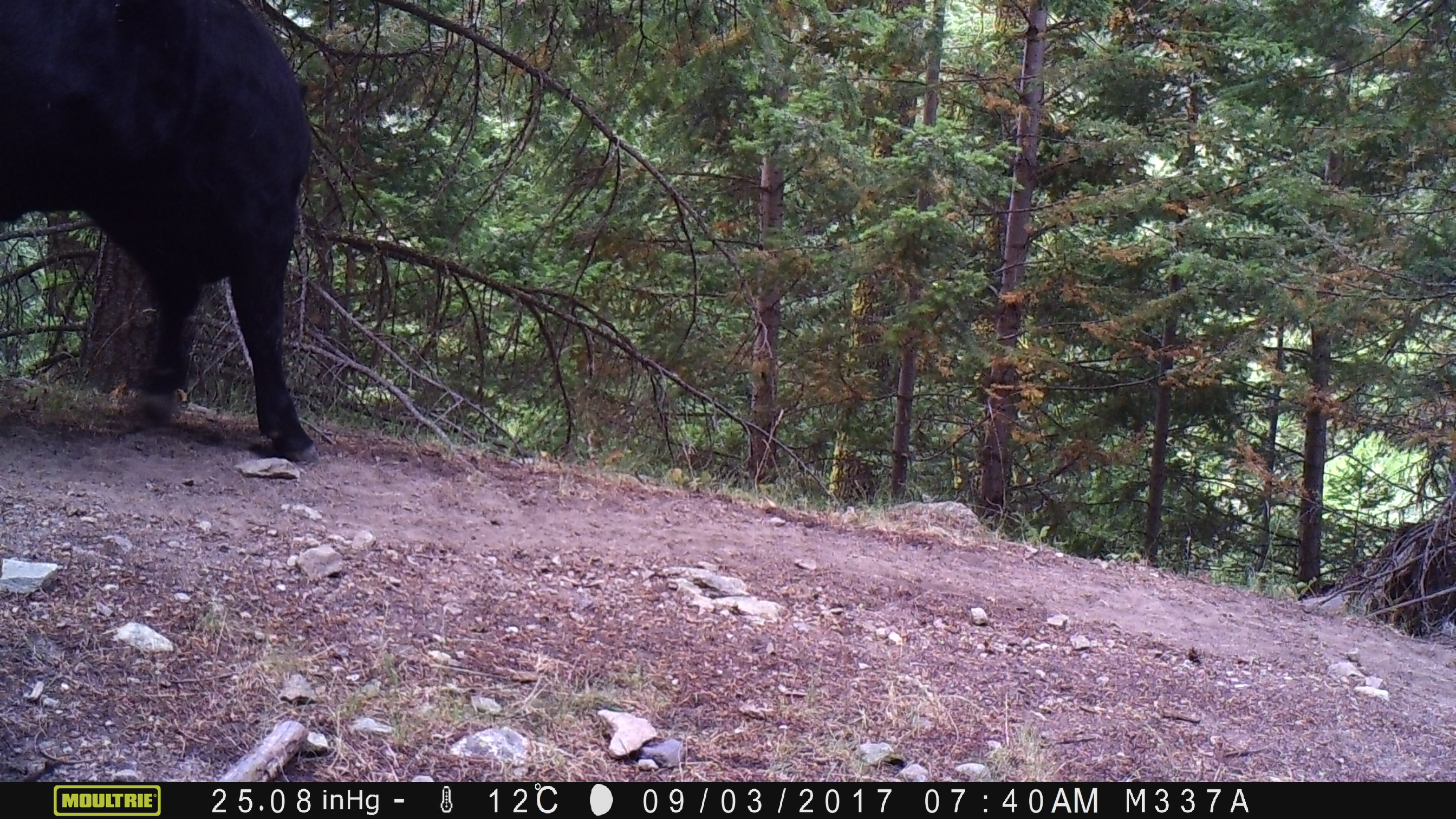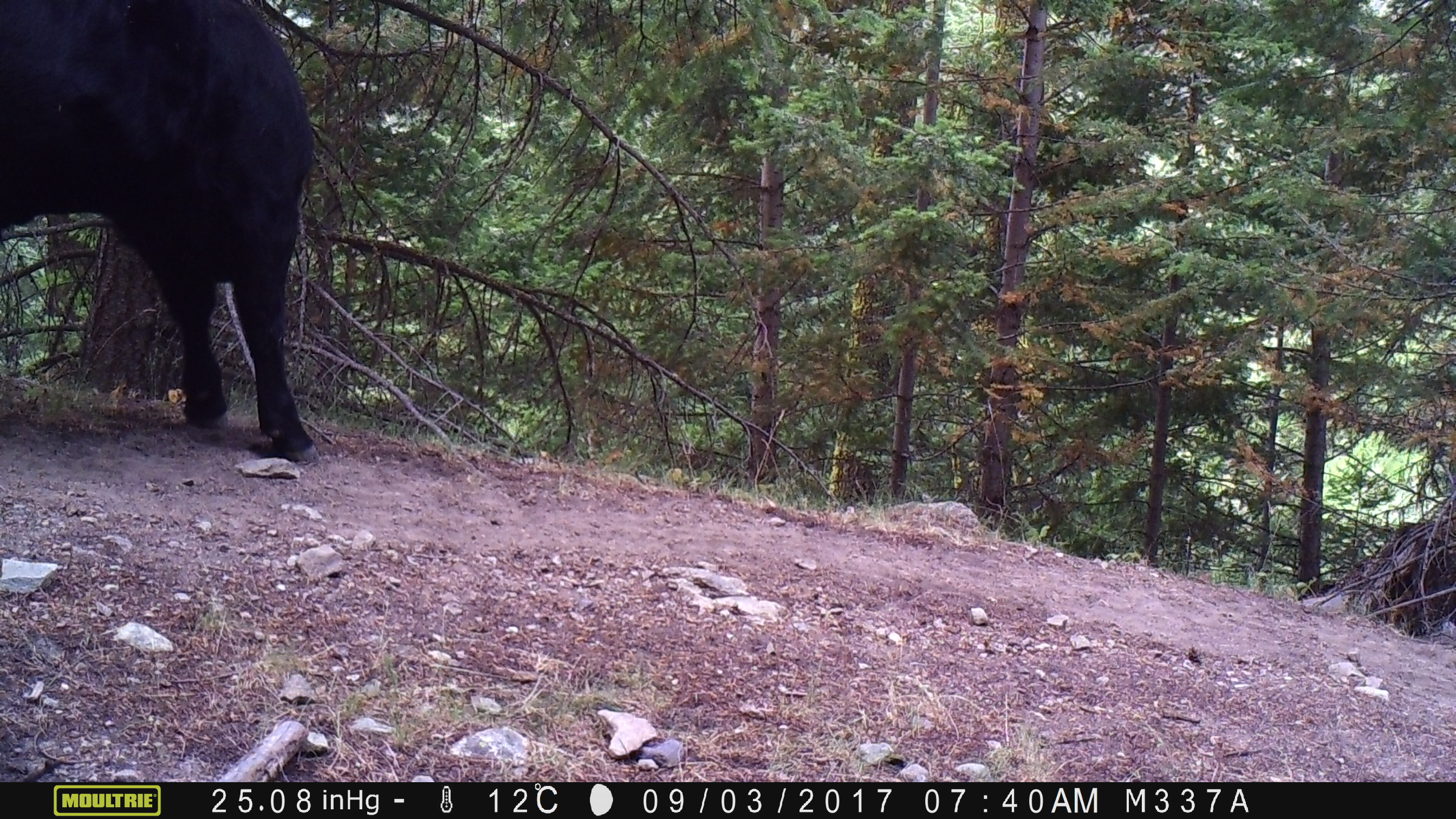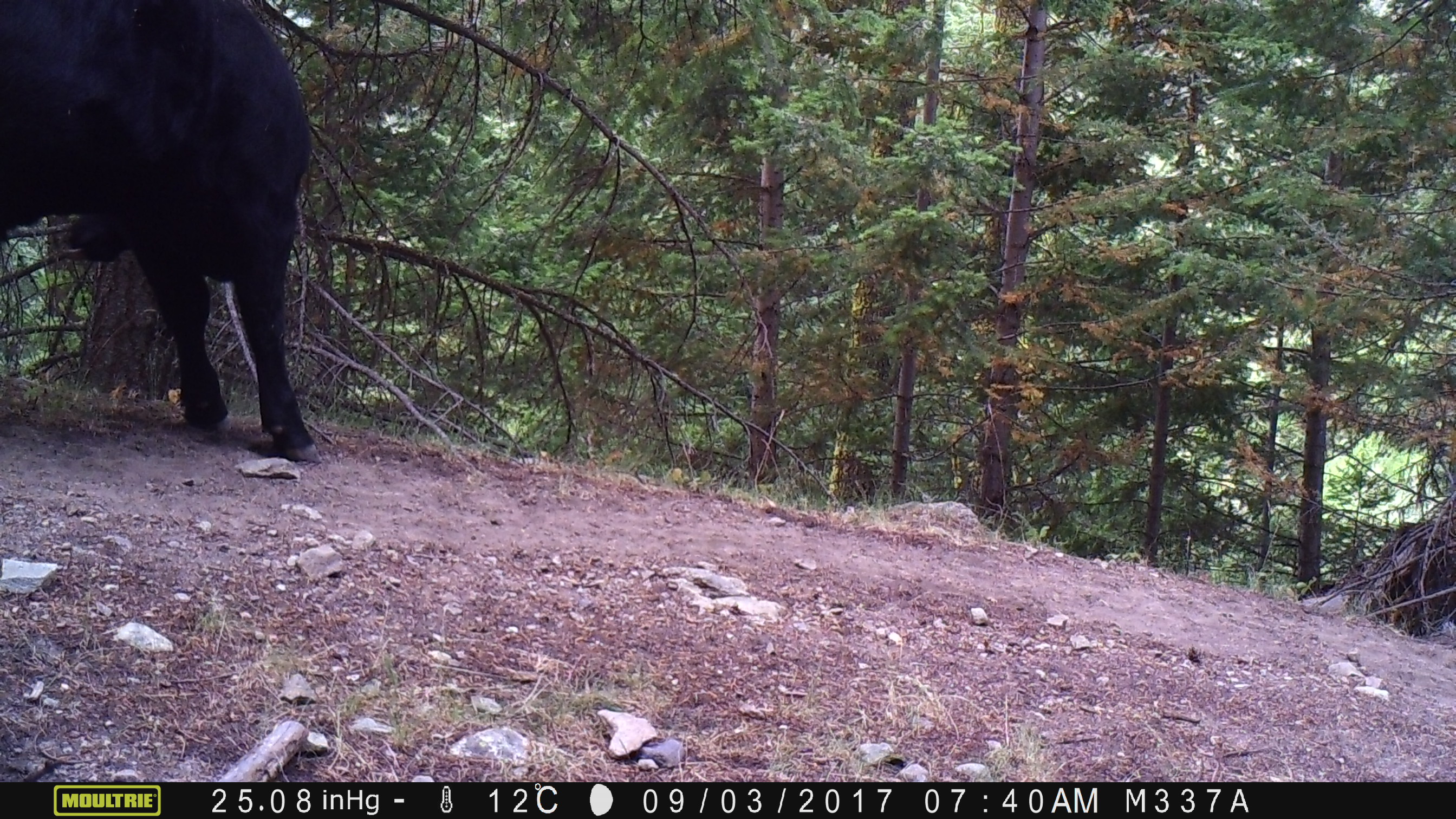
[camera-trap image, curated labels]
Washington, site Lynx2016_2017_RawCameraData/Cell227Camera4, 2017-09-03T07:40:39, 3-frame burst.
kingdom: Animalia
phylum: Chordata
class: Mammalia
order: Artiodactyla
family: Bovidae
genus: Bos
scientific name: Bos taurus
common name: domestic cattle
Domestic cattle (Bos taurus). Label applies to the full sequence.